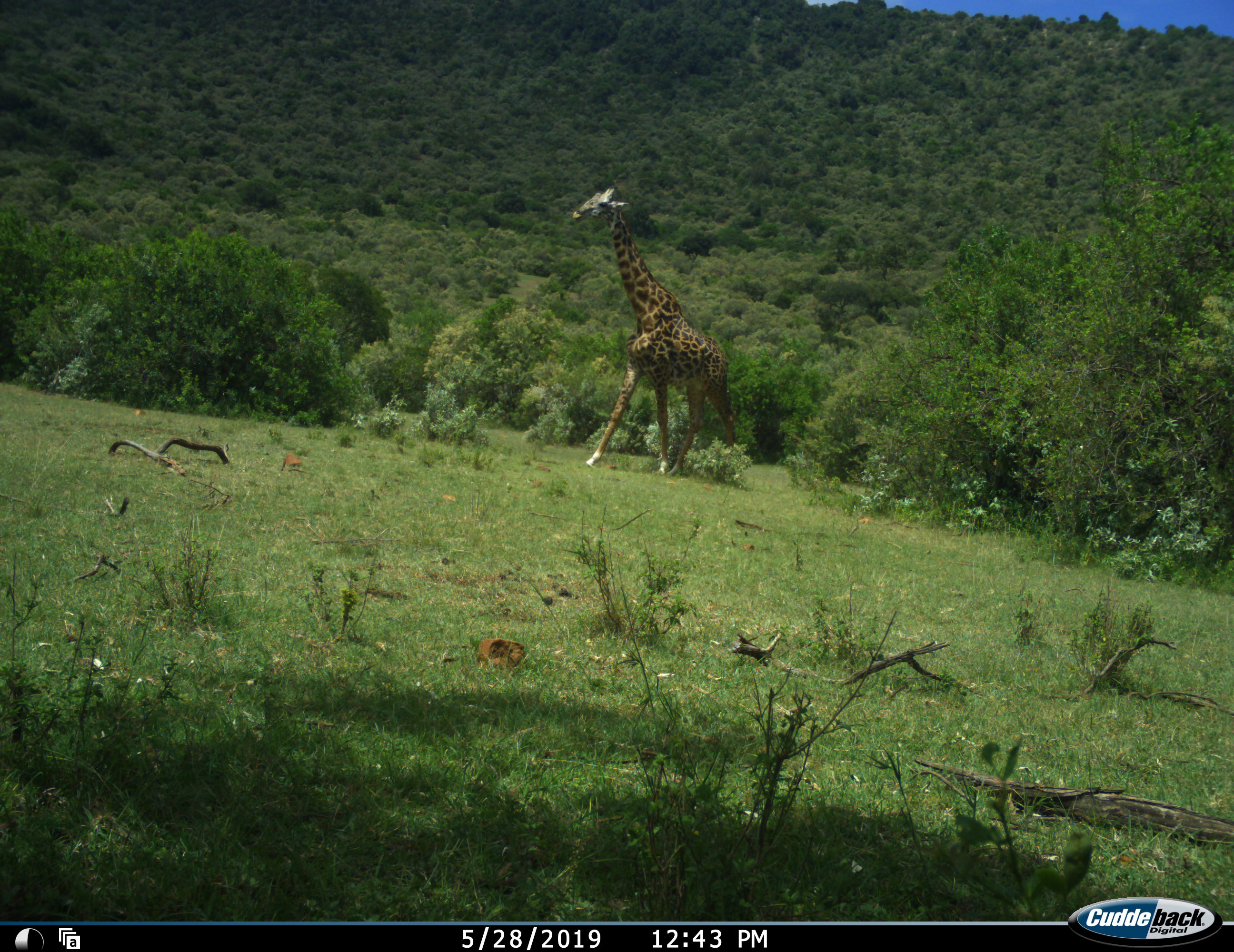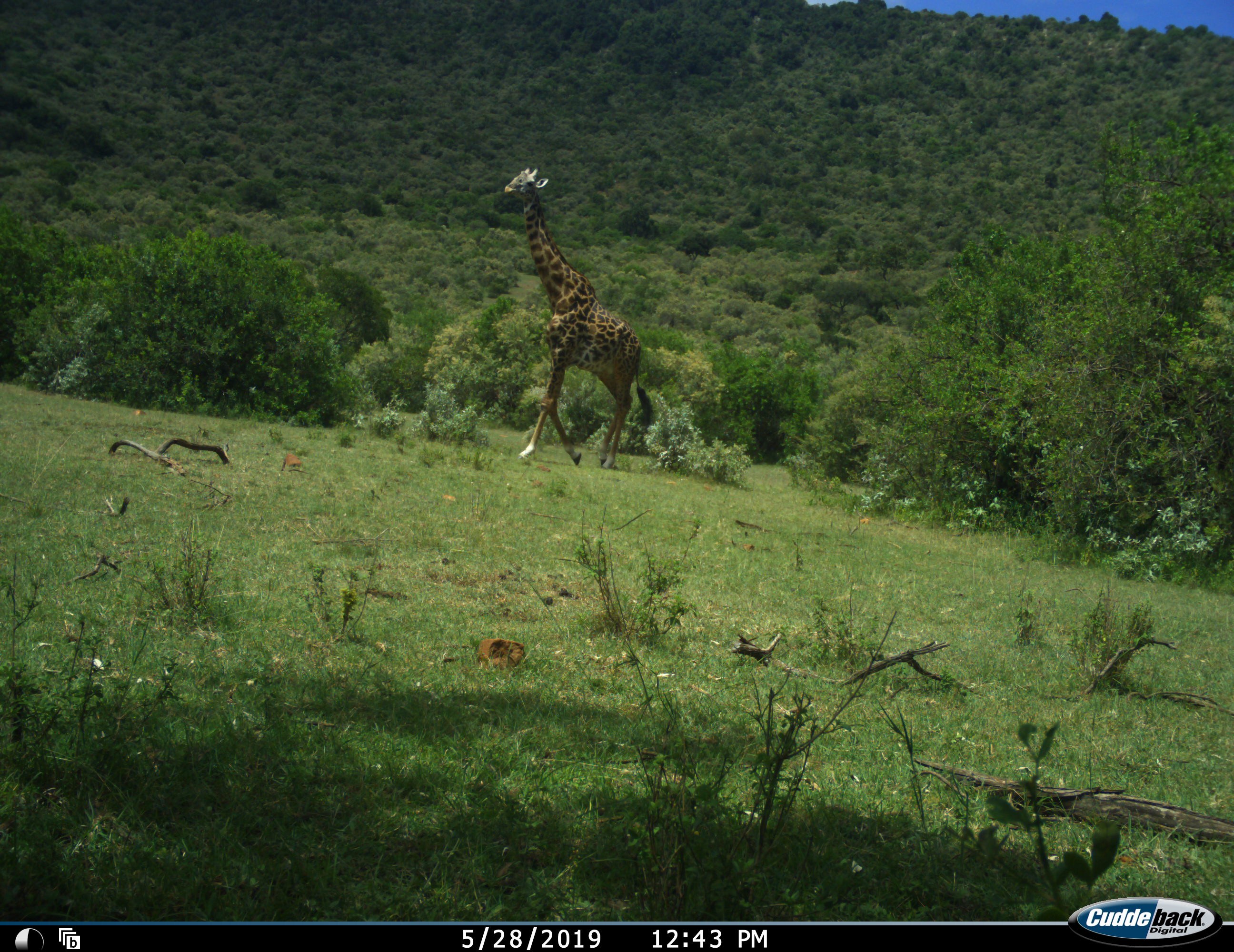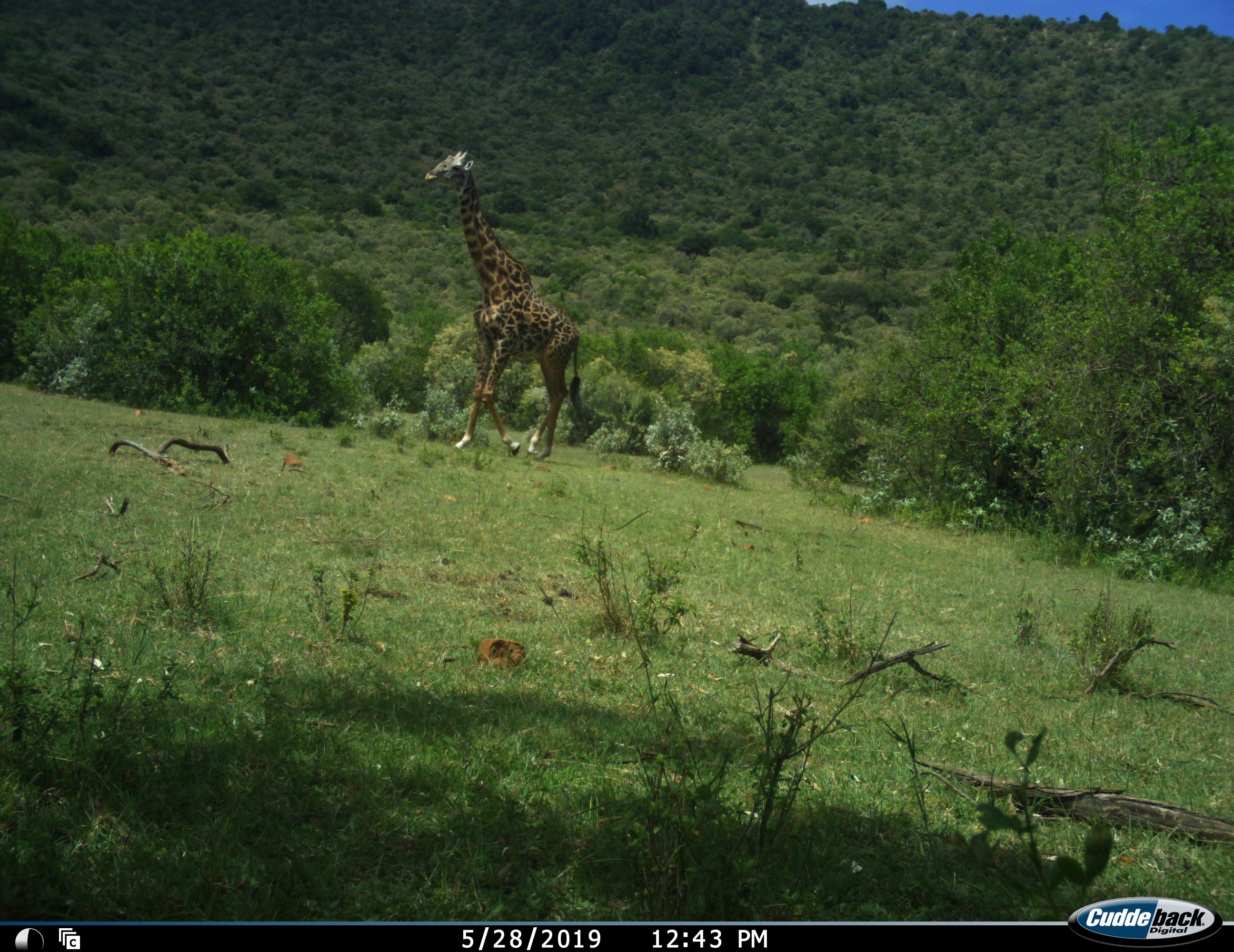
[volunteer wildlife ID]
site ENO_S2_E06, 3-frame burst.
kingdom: Animalia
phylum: Chordata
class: Mammalia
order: Artiodactyla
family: Giraffidae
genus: Giraffa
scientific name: Giraffa camelopardalis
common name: giraffe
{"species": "giraffe (Giraffa camelopardalis)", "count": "1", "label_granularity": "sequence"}